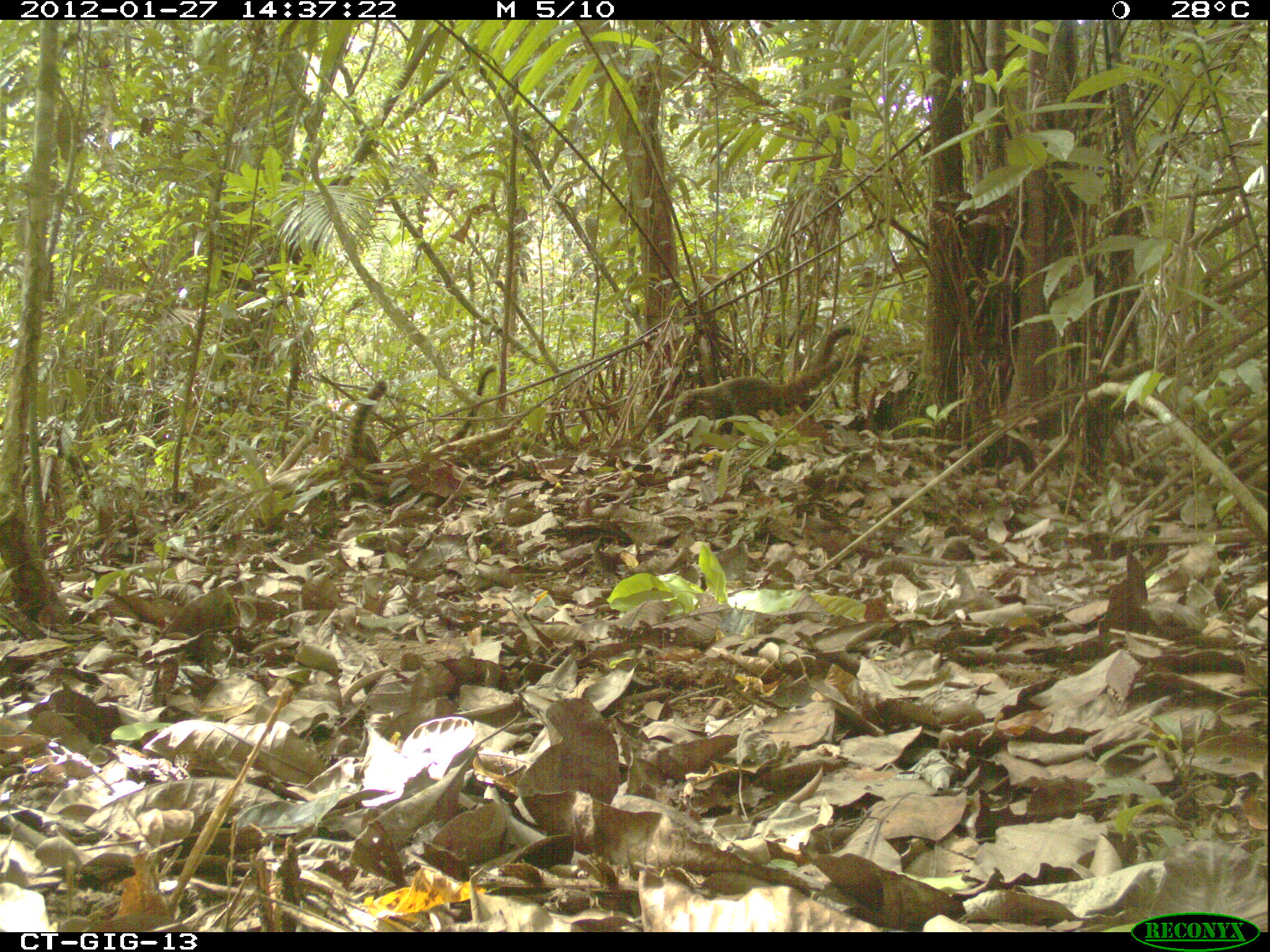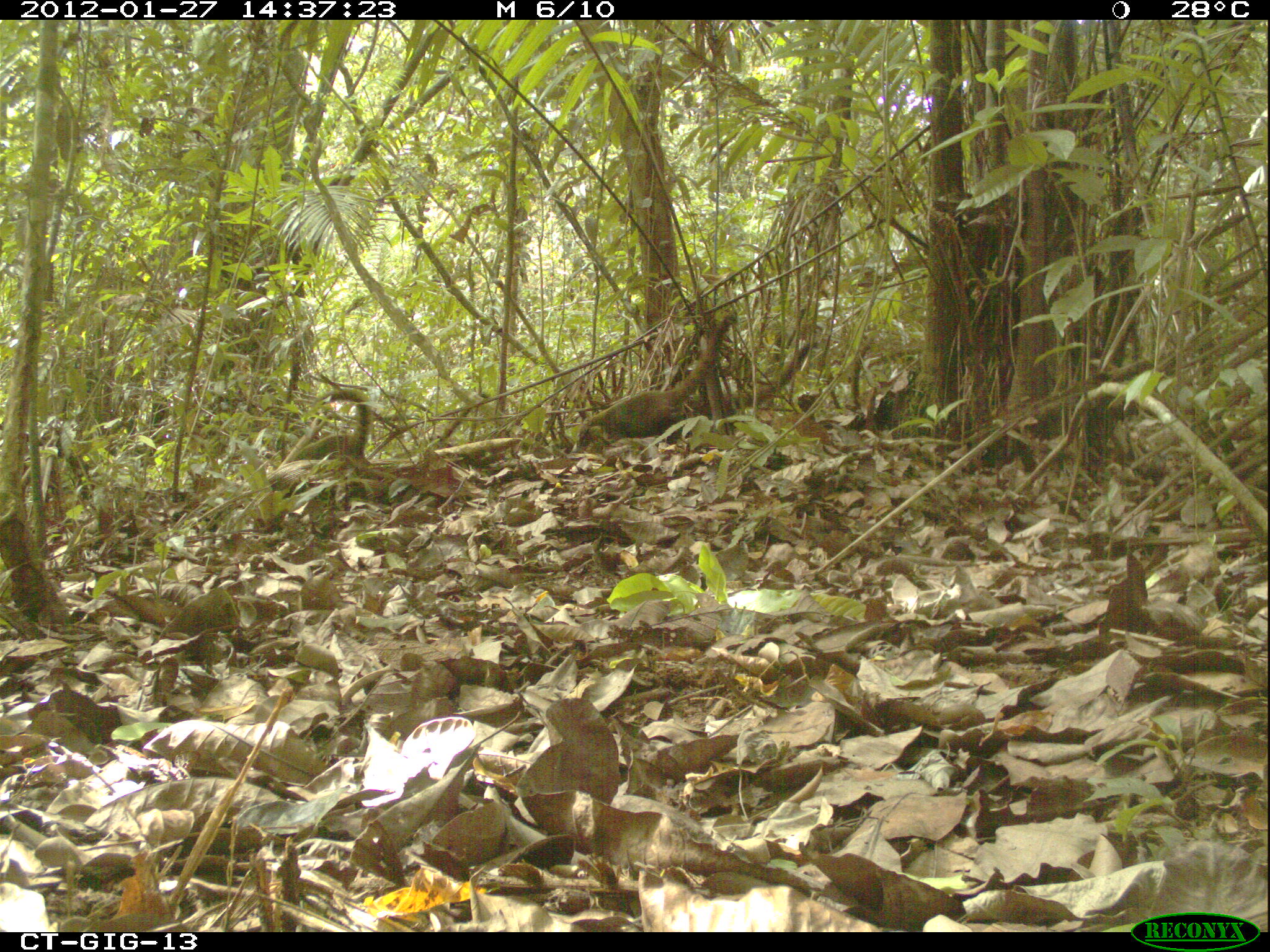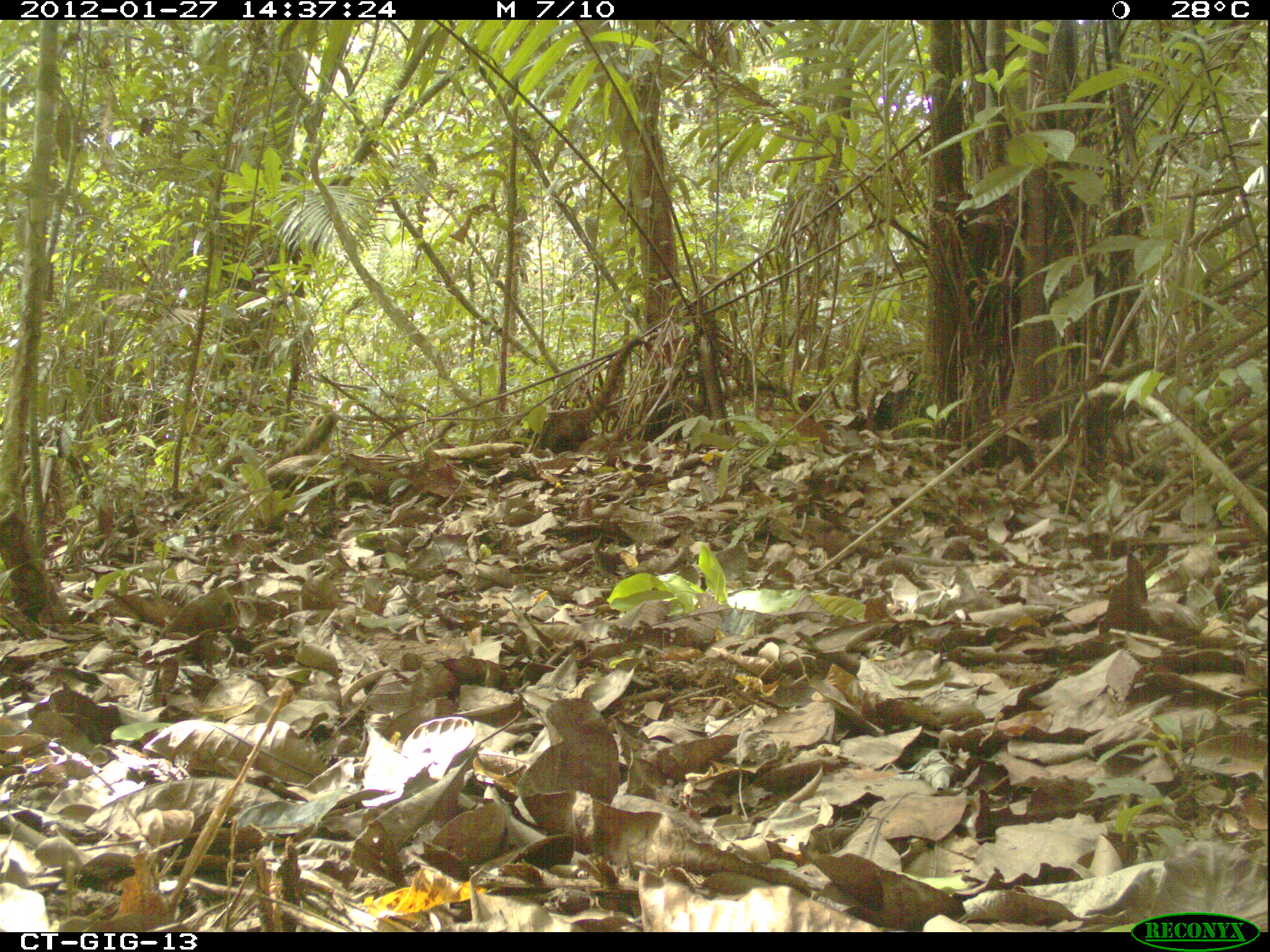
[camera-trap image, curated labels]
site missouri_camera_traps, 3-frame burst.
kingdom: Animalia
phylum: Chordata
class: Mammalia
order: Carnivora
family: Procyonidae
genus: Nasua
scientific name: Nasua narica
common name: white-nosed coati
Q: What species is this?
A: White-nosed coati (Nasua narica).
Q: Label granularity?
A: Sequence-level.